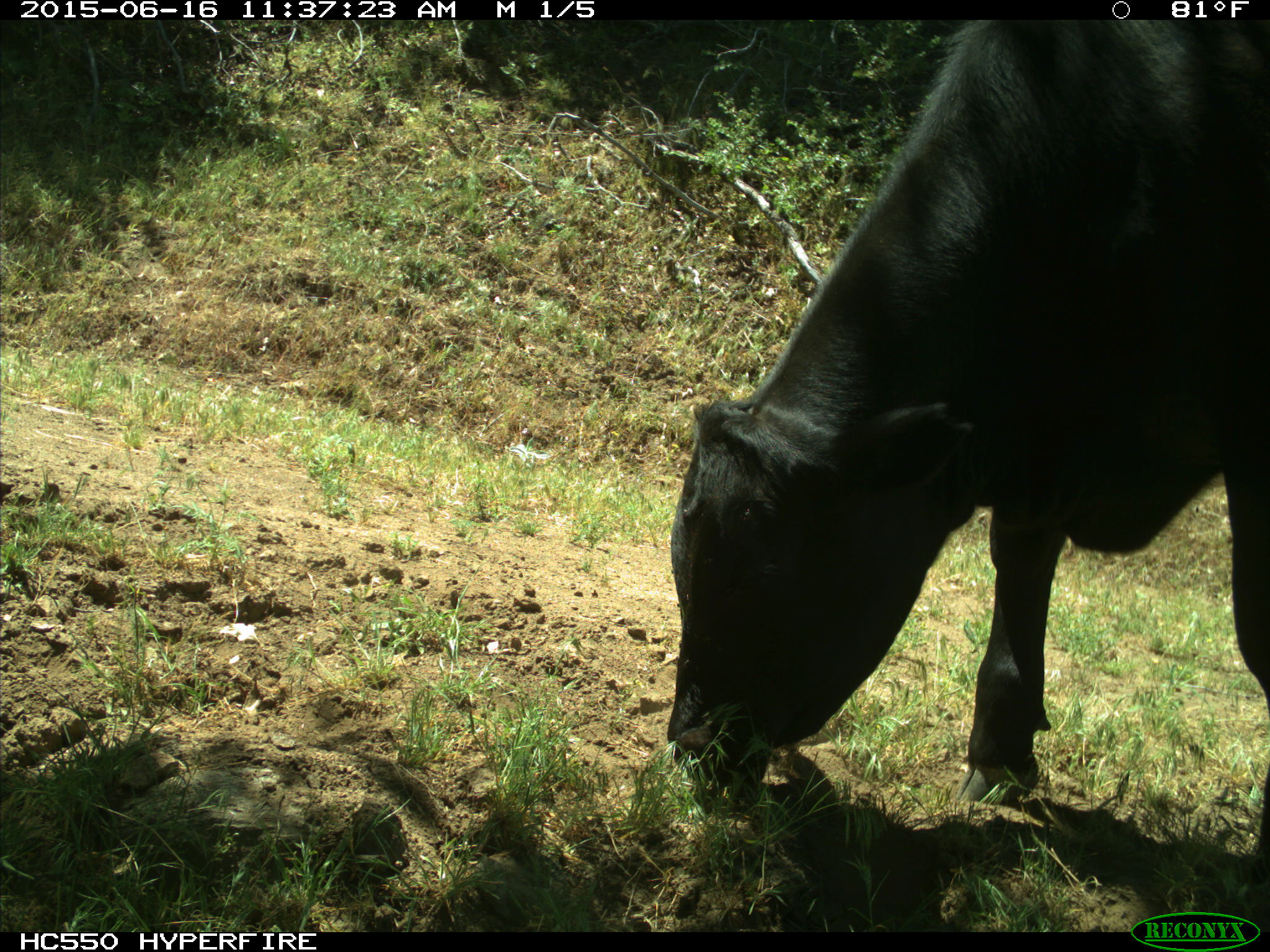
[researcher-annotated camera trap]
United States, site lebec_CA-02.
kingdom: Animalia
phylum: Chordata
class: Mammalia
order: Artiodactyla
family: Bovidae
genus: Bos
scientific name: Bos taurus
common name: domestic cow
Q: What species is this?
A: Bos taurus (domestic cow).